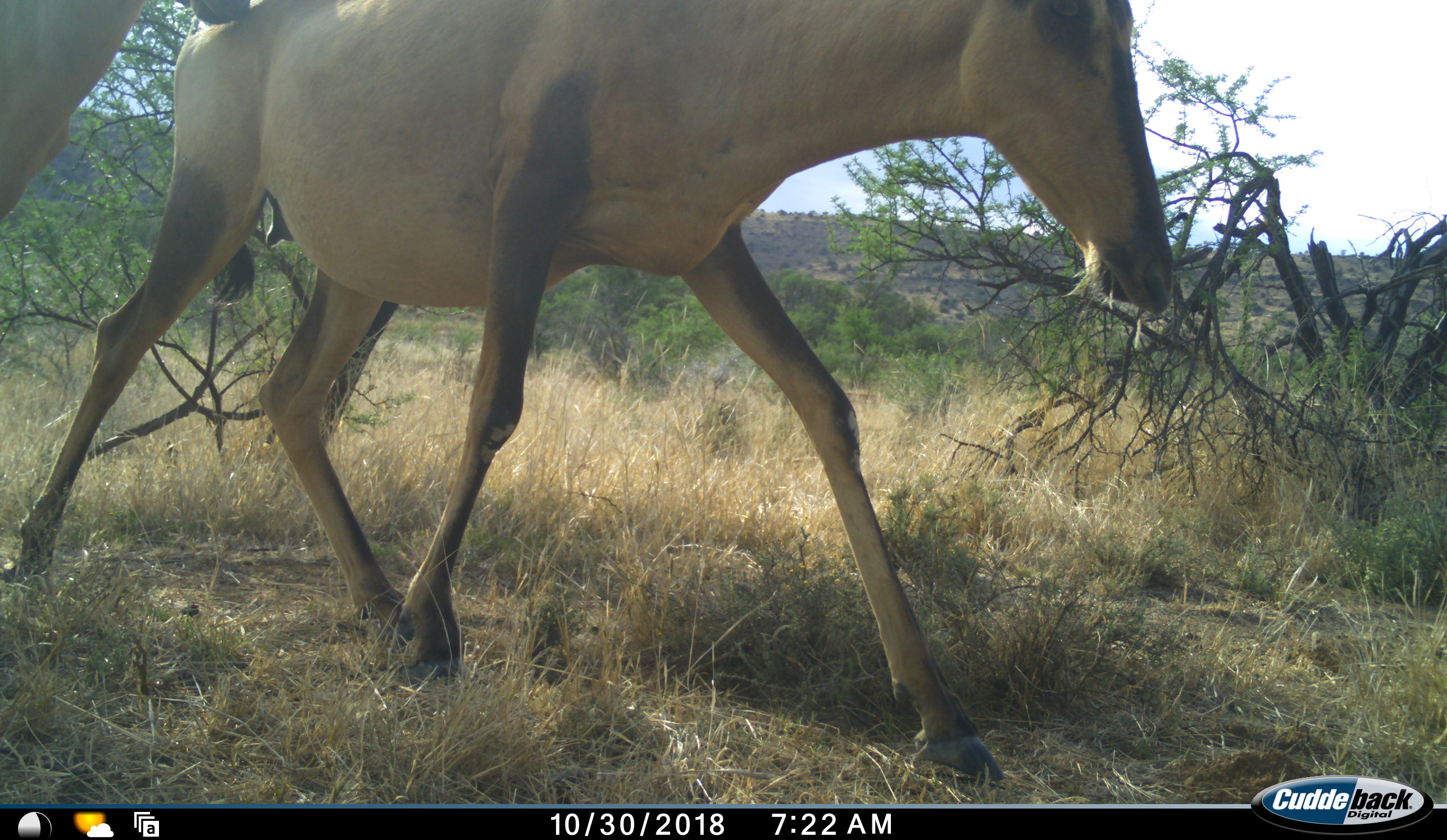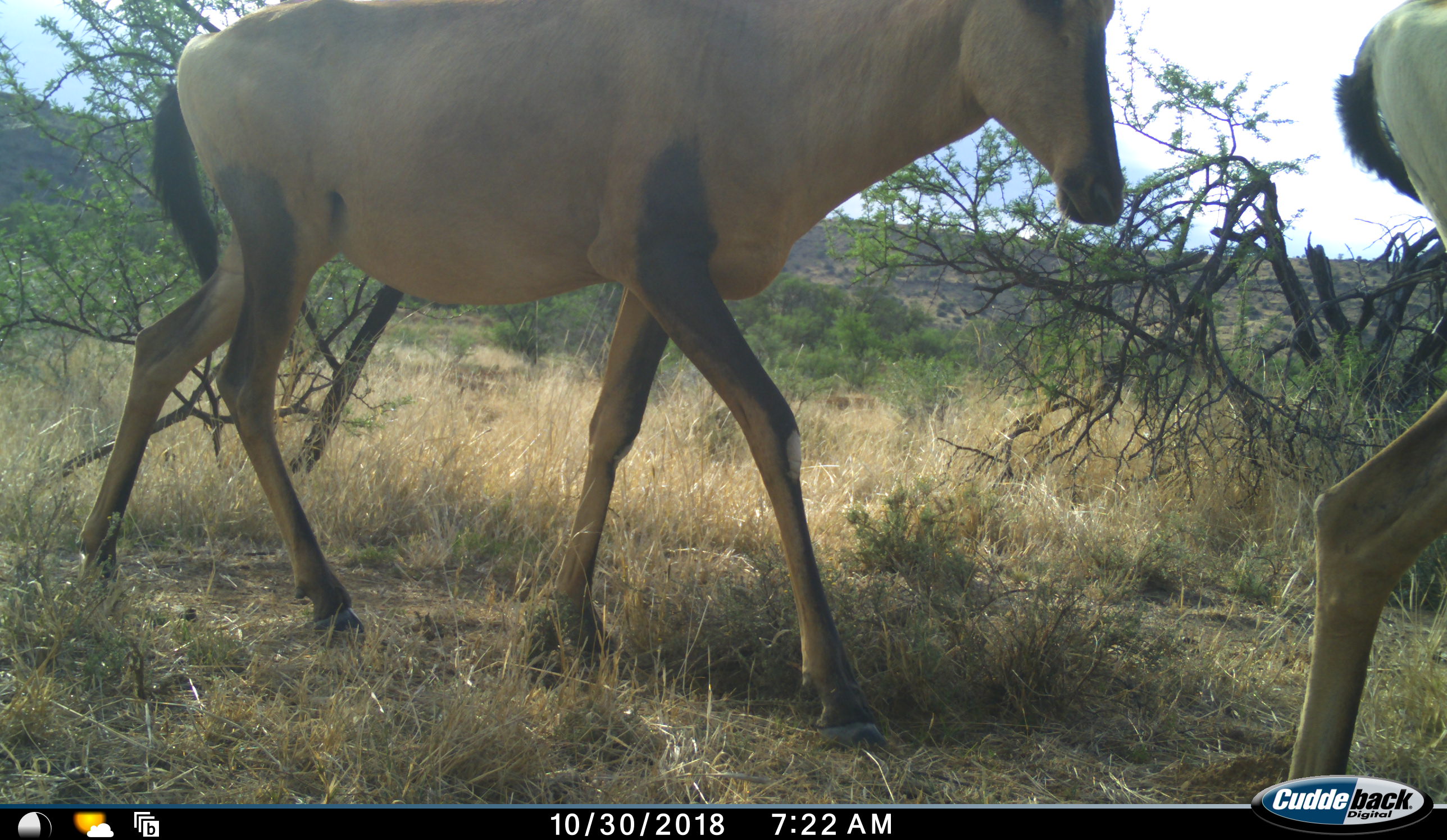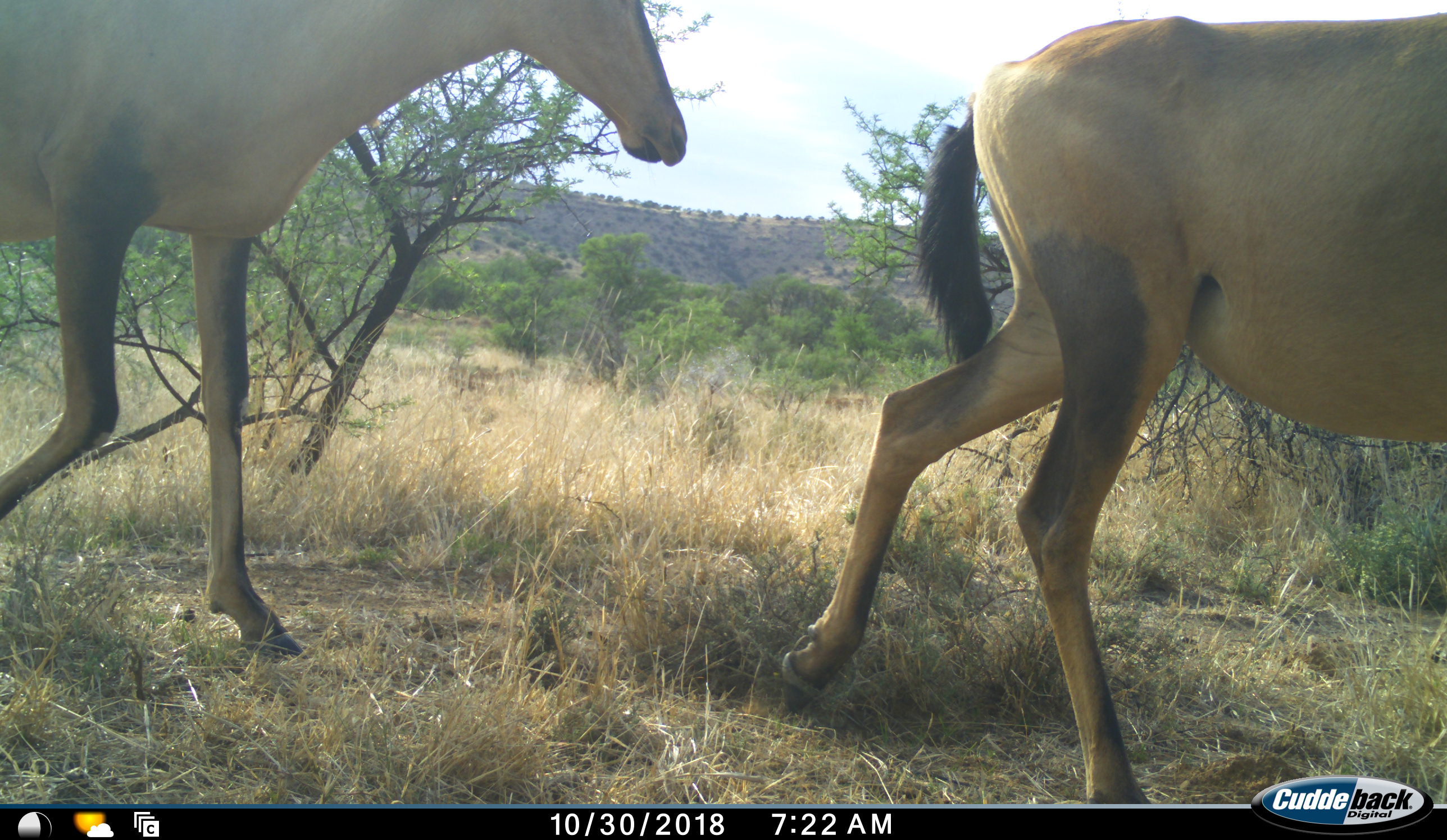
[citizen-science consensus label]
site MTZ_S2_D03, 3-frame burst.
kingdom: Animalia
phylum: Chordata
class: Mammalia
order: Artiodactyla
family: Bovidae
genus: Alcelaphus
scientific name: Alcelaphus buselaphus caama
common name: red hartebeest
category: hartebeestred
Hartebeestred (red hartebeest) (Alcelaphus buselaphus caama), count 2. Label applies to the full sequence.